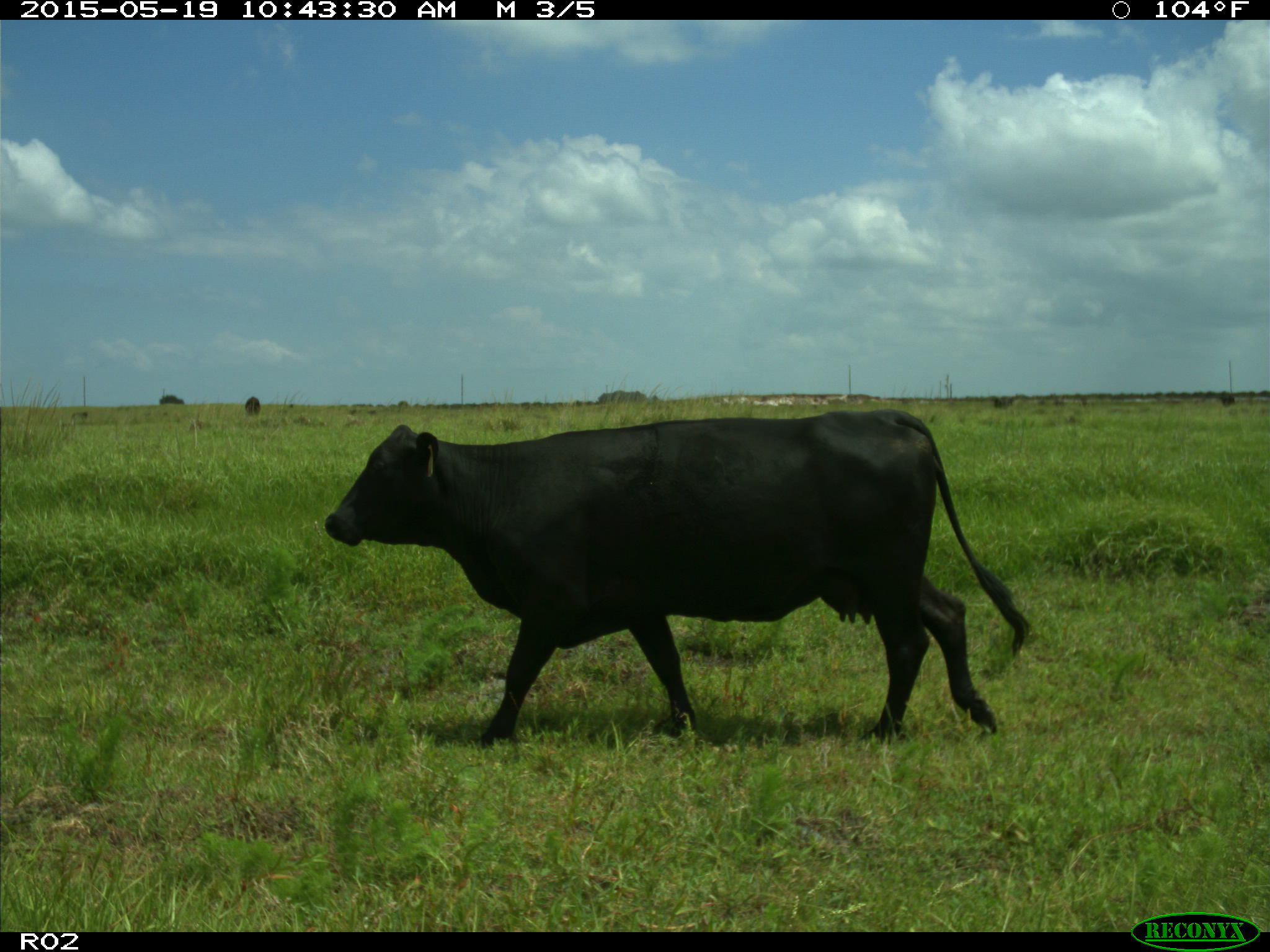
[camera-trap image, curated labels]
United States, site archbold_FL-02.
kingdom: Animalia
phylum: Chordata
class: Mammalia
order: Artiodactyla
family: Bovidae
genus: Bos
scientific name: Bos taurus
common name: domestic cow